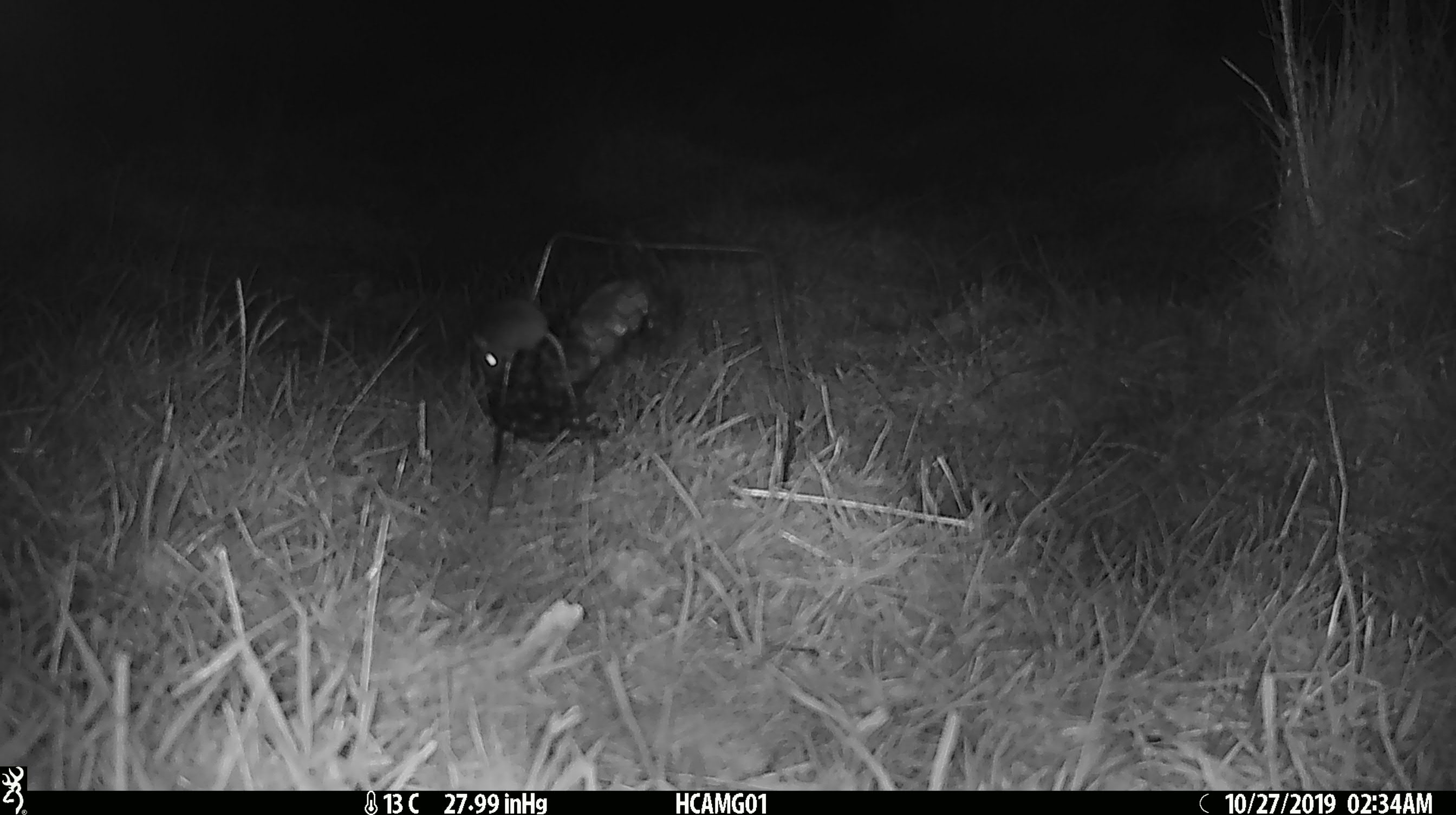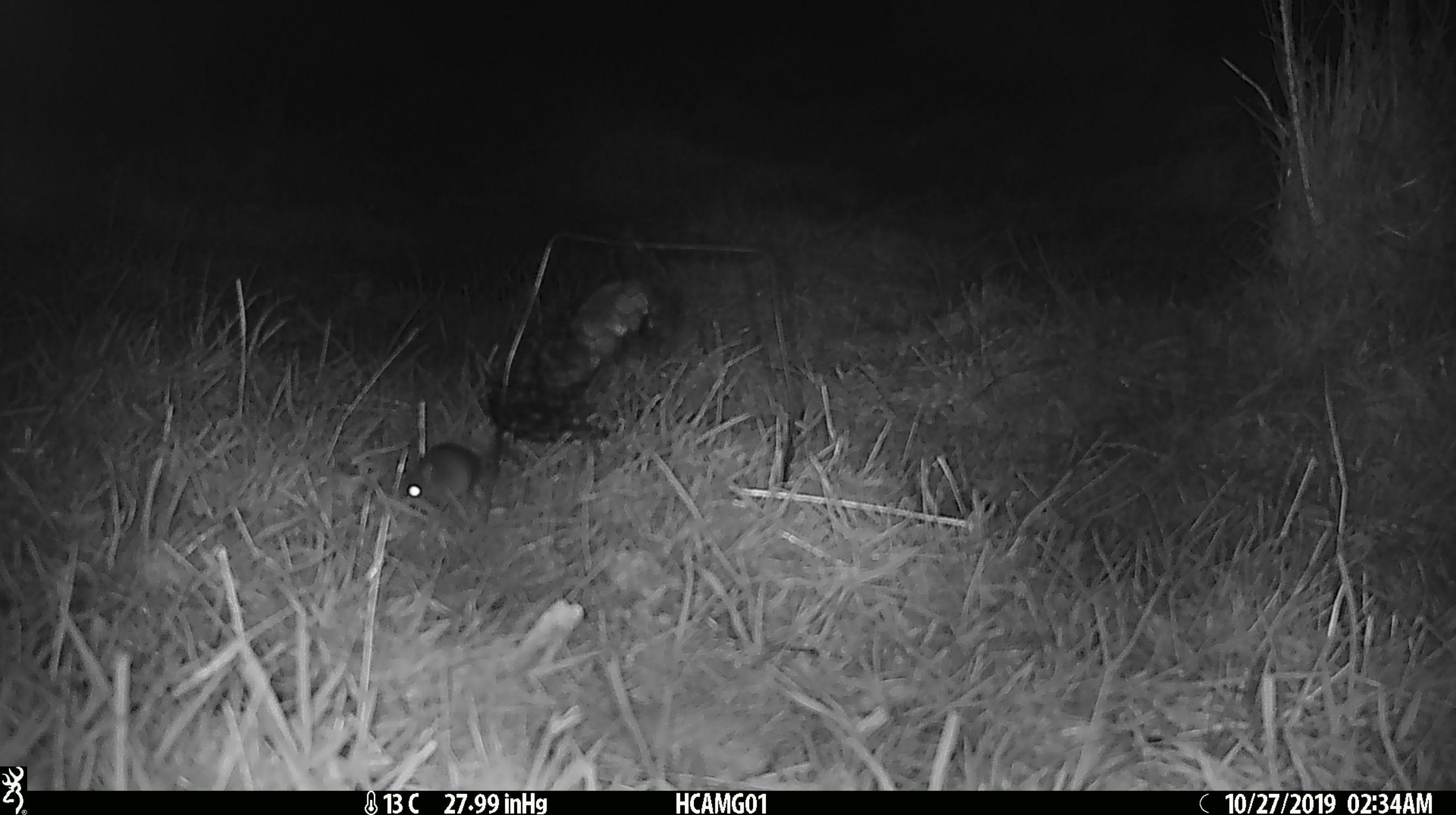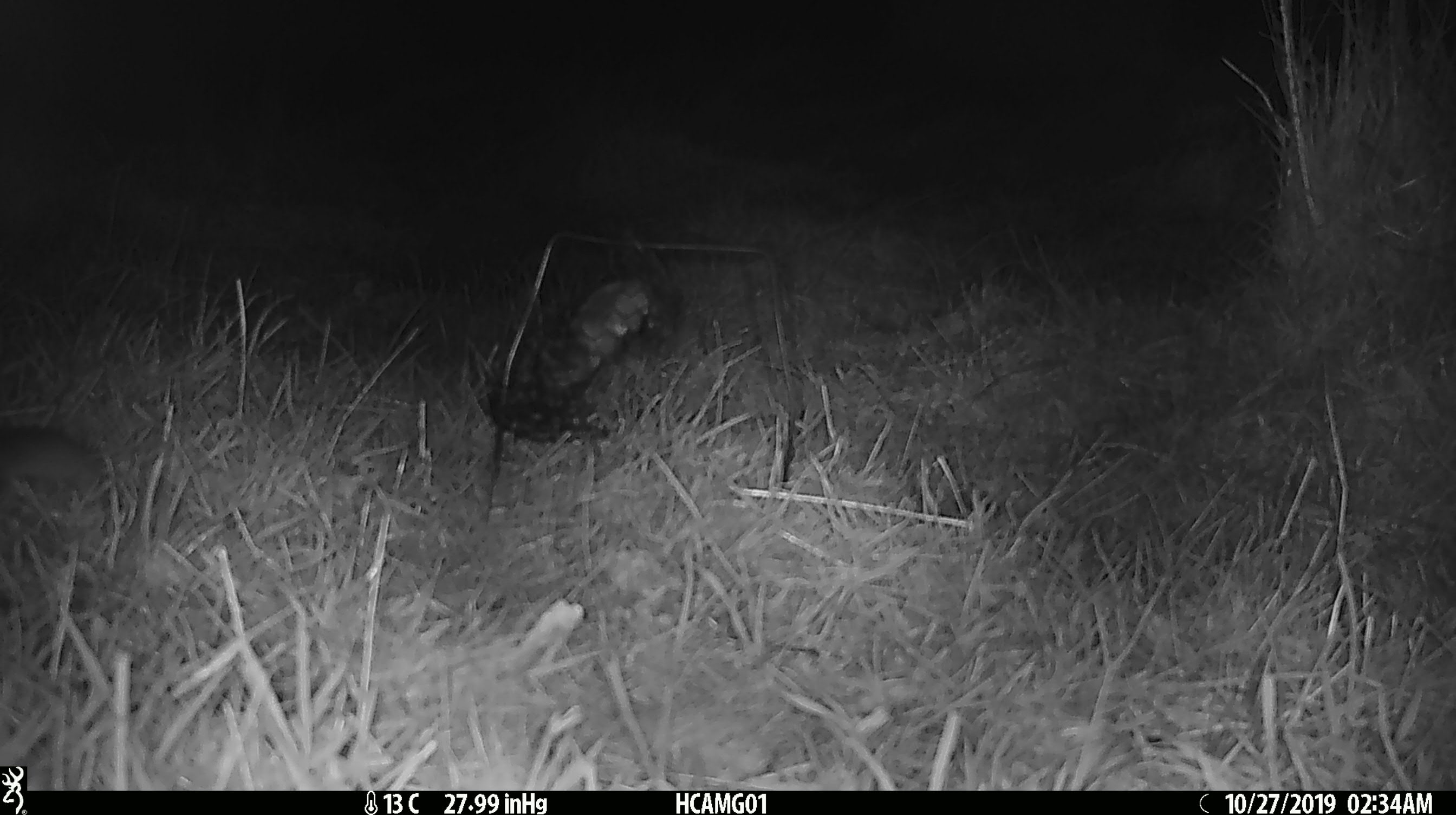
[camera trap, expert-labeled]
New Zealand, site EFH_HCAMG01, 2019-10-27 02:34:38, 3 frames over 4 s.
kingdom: Animalia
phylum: Chordata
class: Mammalia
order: Rodentia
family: Muridae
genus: Mus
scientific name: Mus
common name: mouse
Mouse (Mus).